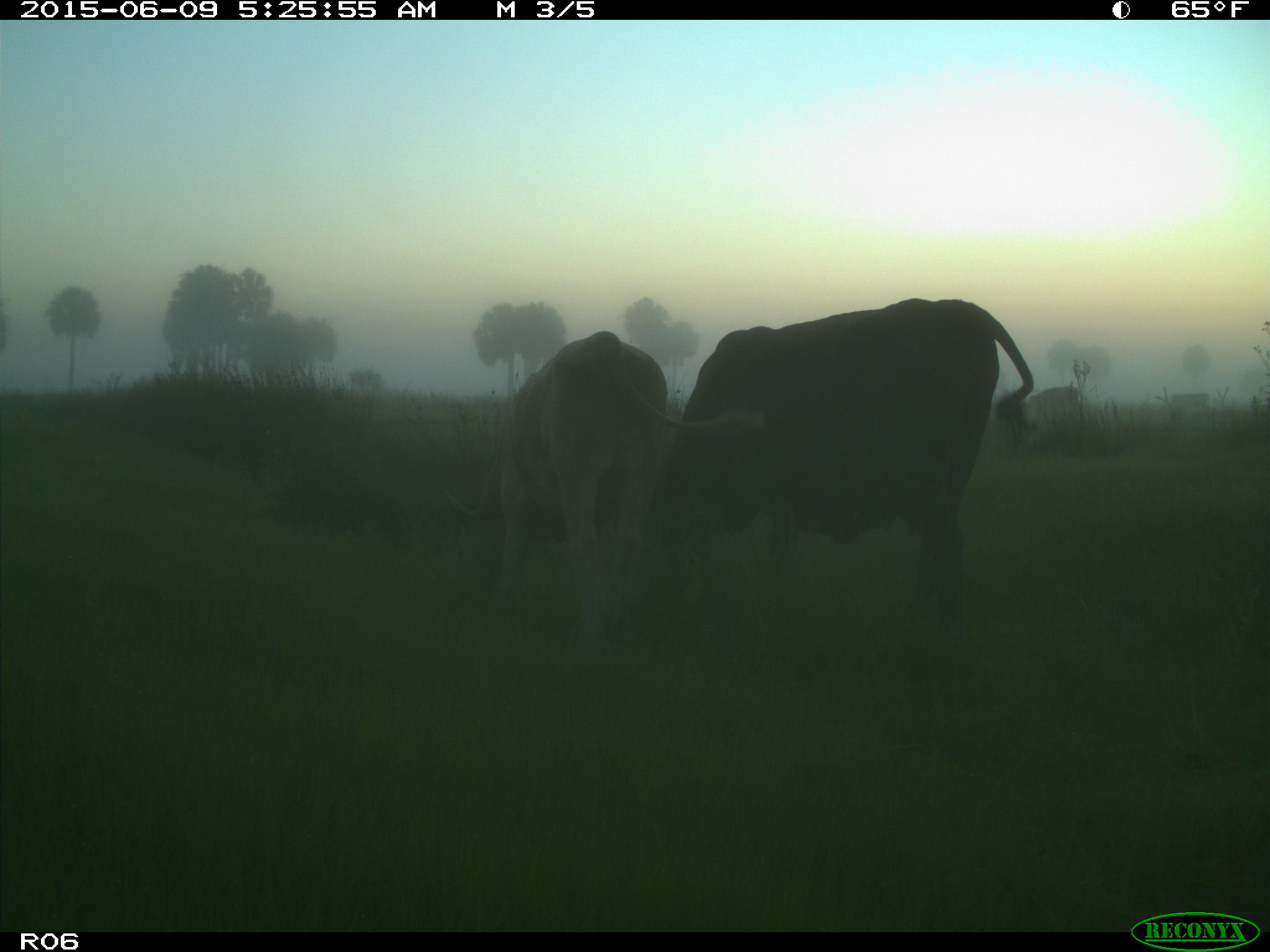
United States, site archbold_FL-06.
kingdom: Animalia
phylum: Chordata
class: Mammalia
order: Artiodactyla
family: Bovidae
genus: Bos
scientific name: Bos taurus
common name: domestic cow